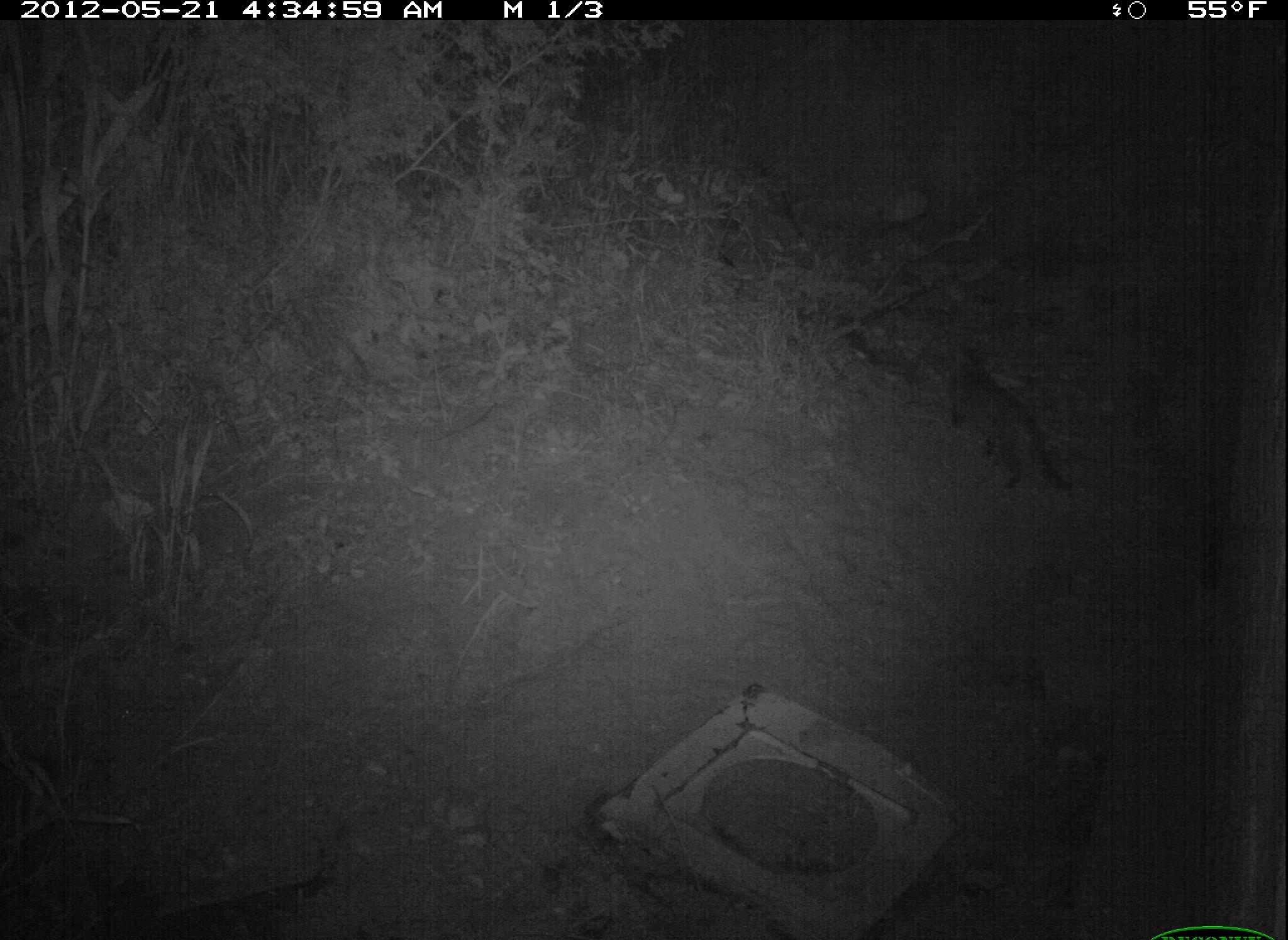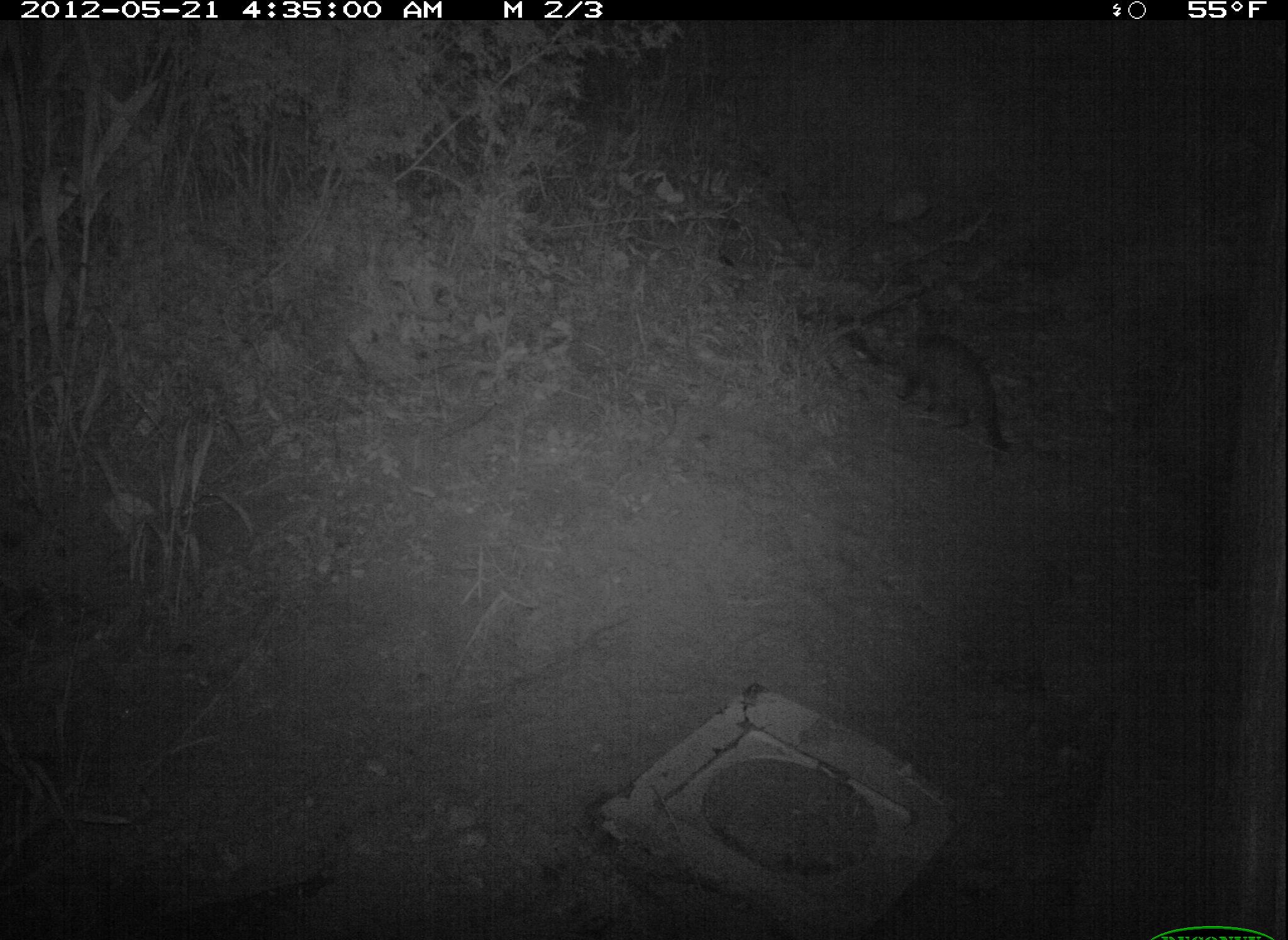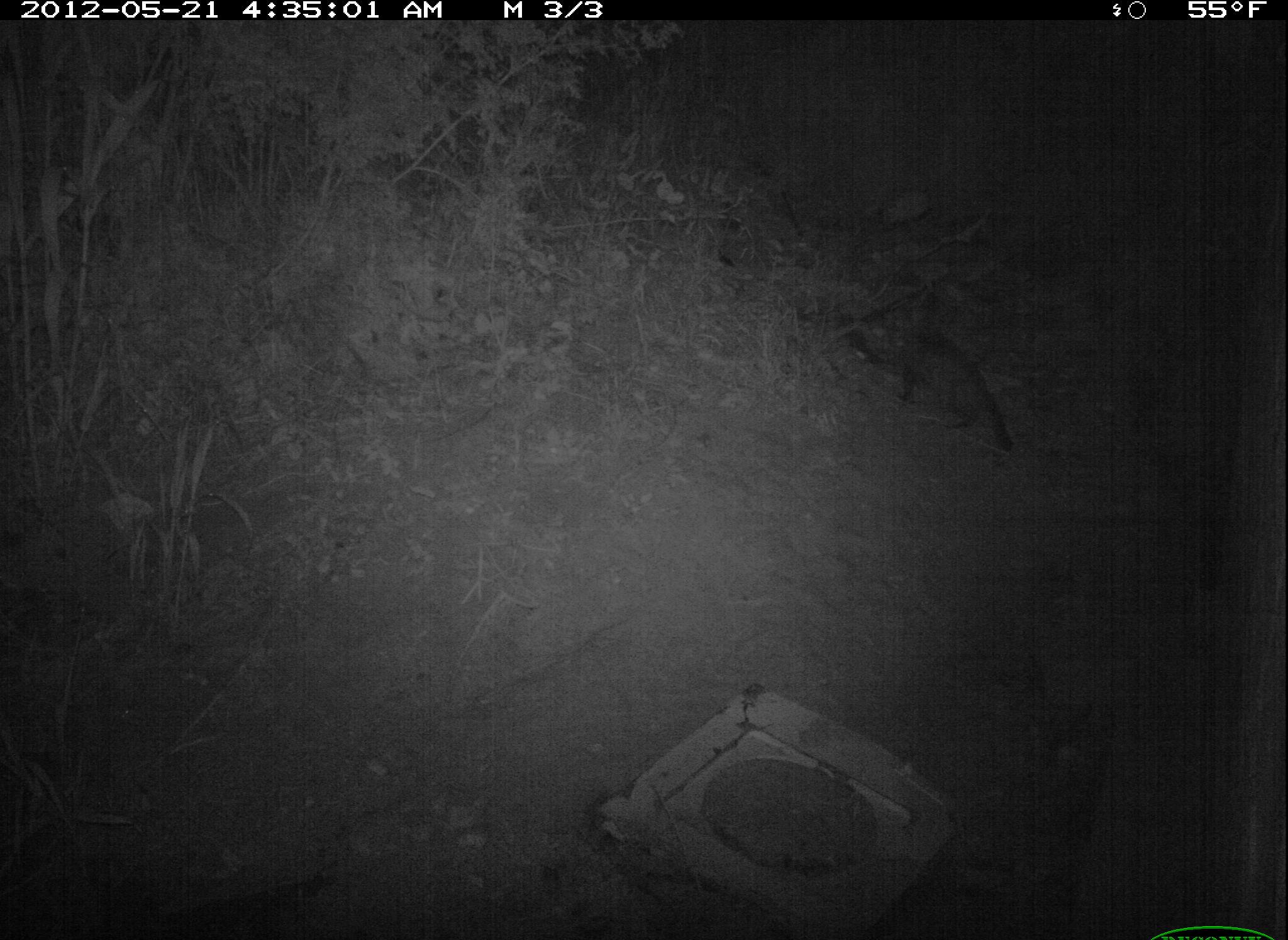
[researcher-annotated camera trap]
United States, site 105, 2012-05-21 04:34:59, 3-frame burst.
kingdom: Animalia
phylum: Chordata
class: Mammalia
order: Carnivora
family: Felidae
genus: Felis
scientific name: Felis catus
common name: cat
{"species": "cat (Felis catus)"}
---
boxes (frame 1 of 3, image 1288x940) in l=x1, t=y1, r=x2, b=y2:
cat: l=940, t=331, r=1066, b=497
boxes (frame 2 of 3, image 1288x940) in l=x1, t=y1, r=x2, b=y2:
cat: l=882, t=319, r=1016, b=454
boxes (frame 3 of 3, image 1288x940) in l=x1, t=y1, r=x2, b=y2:
cat: l=845, t=283, r=1021, b=456